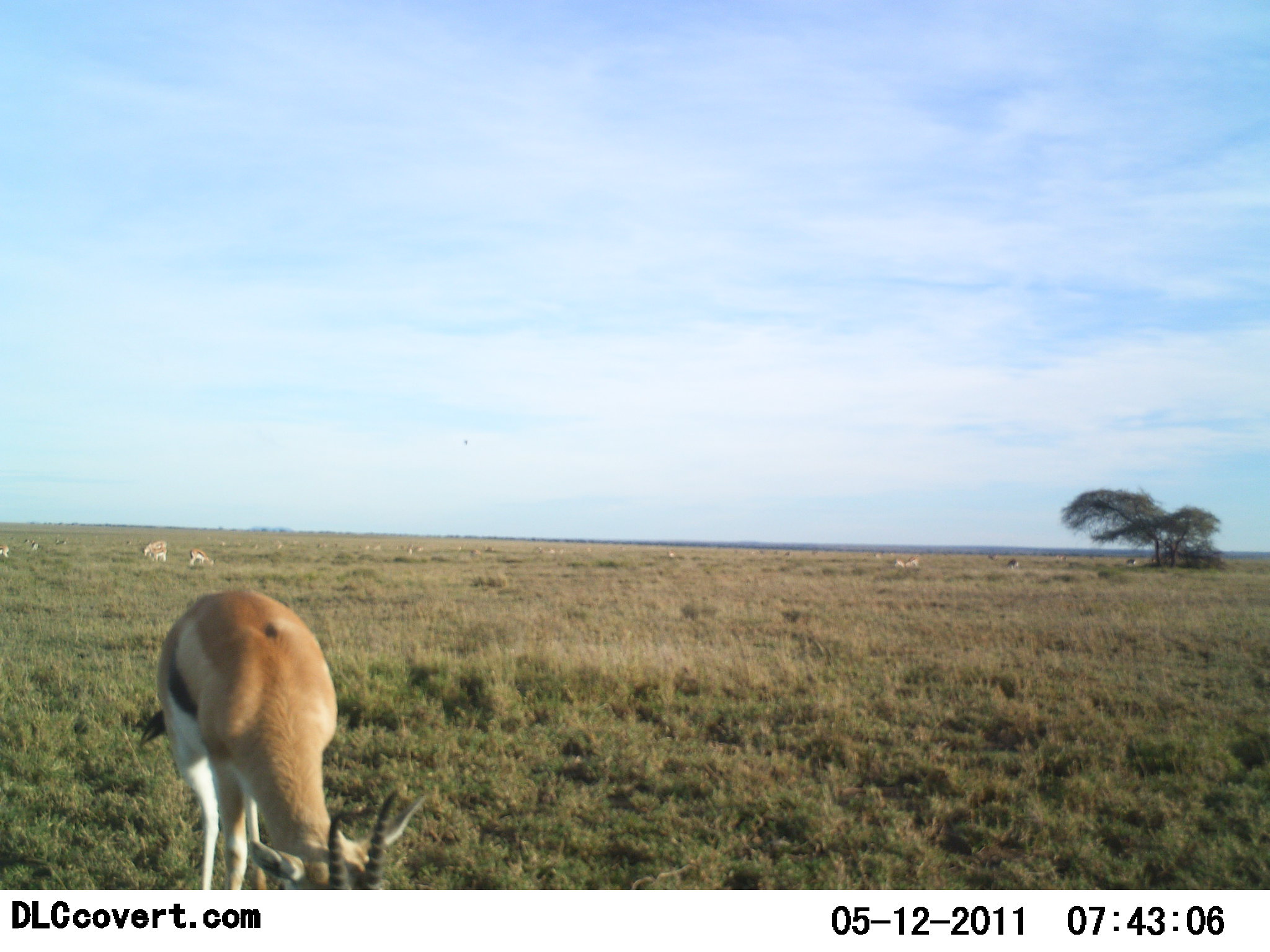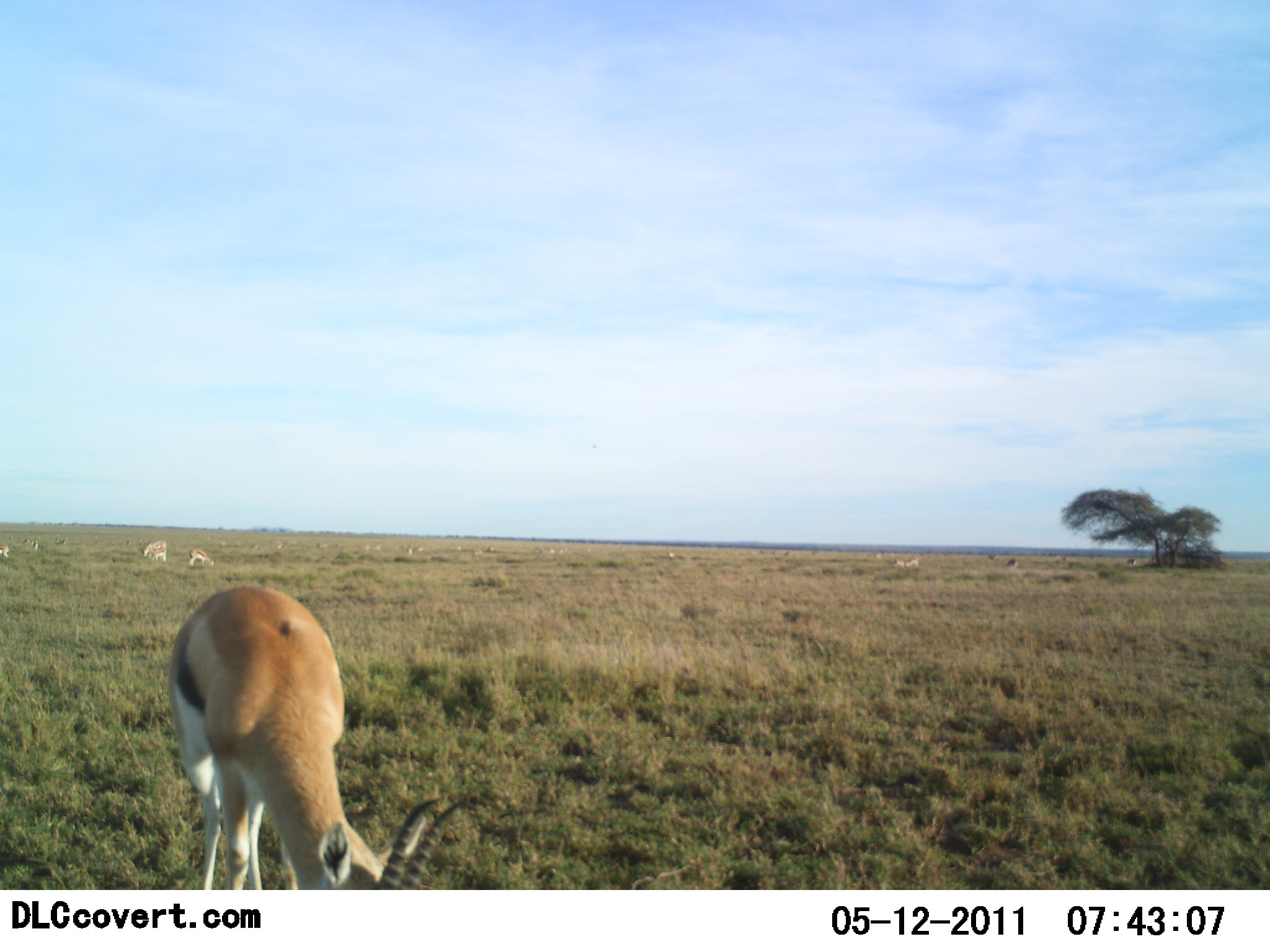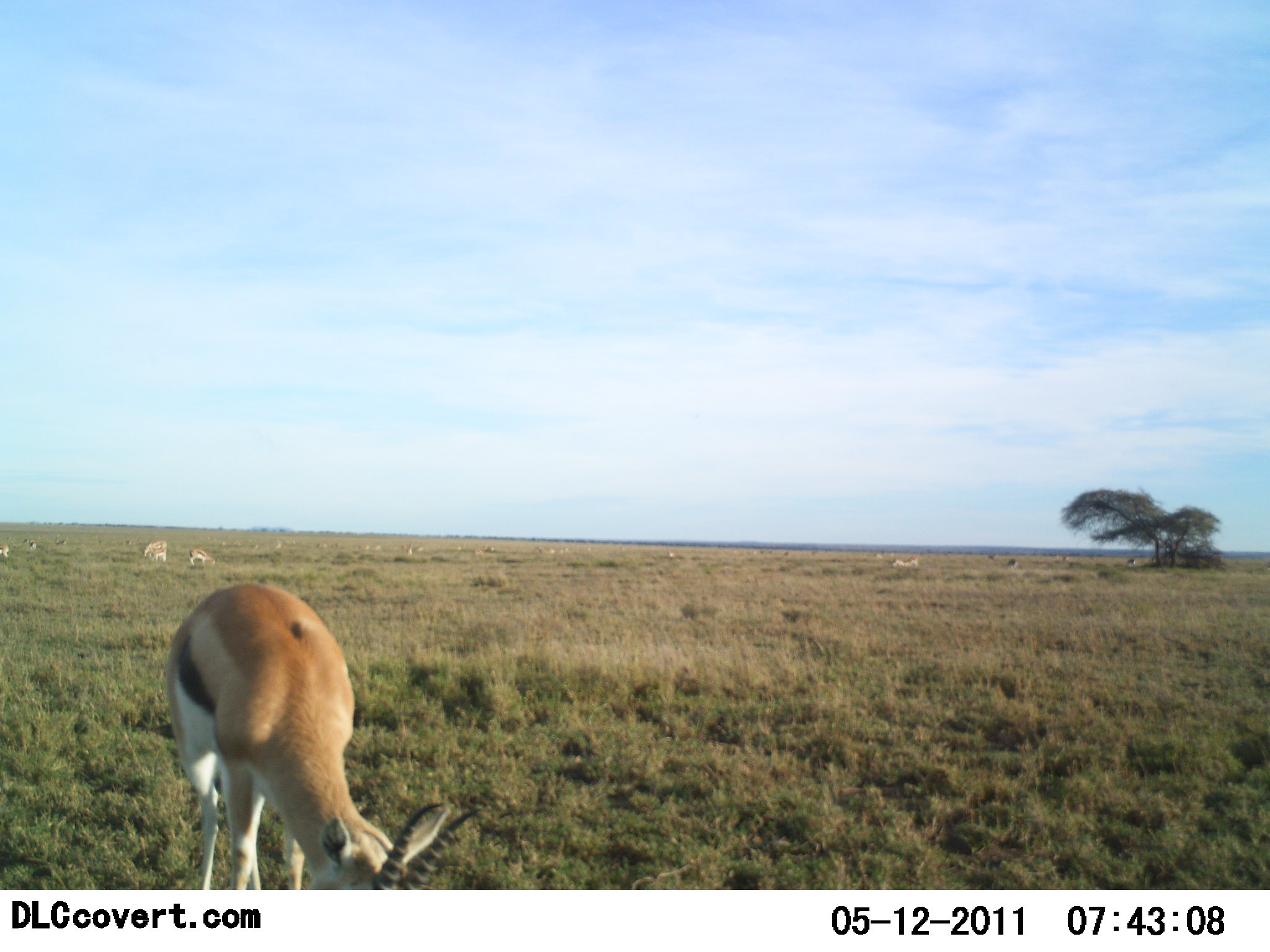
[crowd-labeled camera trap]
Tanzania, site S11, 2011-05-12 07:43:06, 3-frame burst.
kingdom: Animalia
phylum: Chordata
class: Mammalia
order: Artiodactyla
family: Bovidae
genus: Eudorcas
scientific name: Eudorcas thomsonii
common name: thomson's gazelle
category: gazellethomsons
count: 6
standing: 20%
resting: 0%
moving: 10%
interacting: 0%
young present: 0%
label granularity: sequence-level